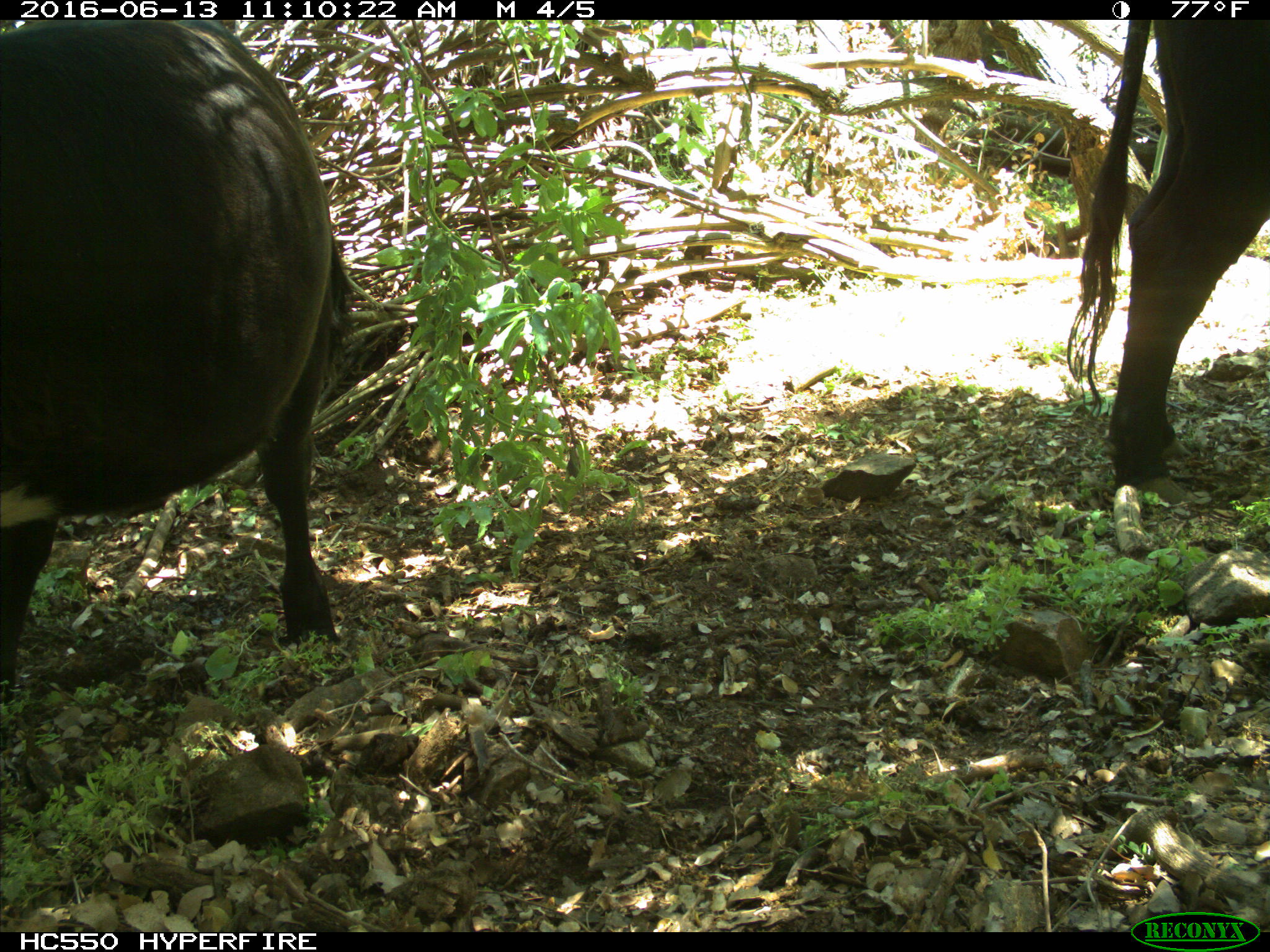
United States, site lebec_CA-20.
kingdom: Animalia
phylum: Chordata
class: Mammalia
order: Artiodactyla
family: Bovidae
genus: Bos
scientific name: Bos taurus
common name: domestic cow